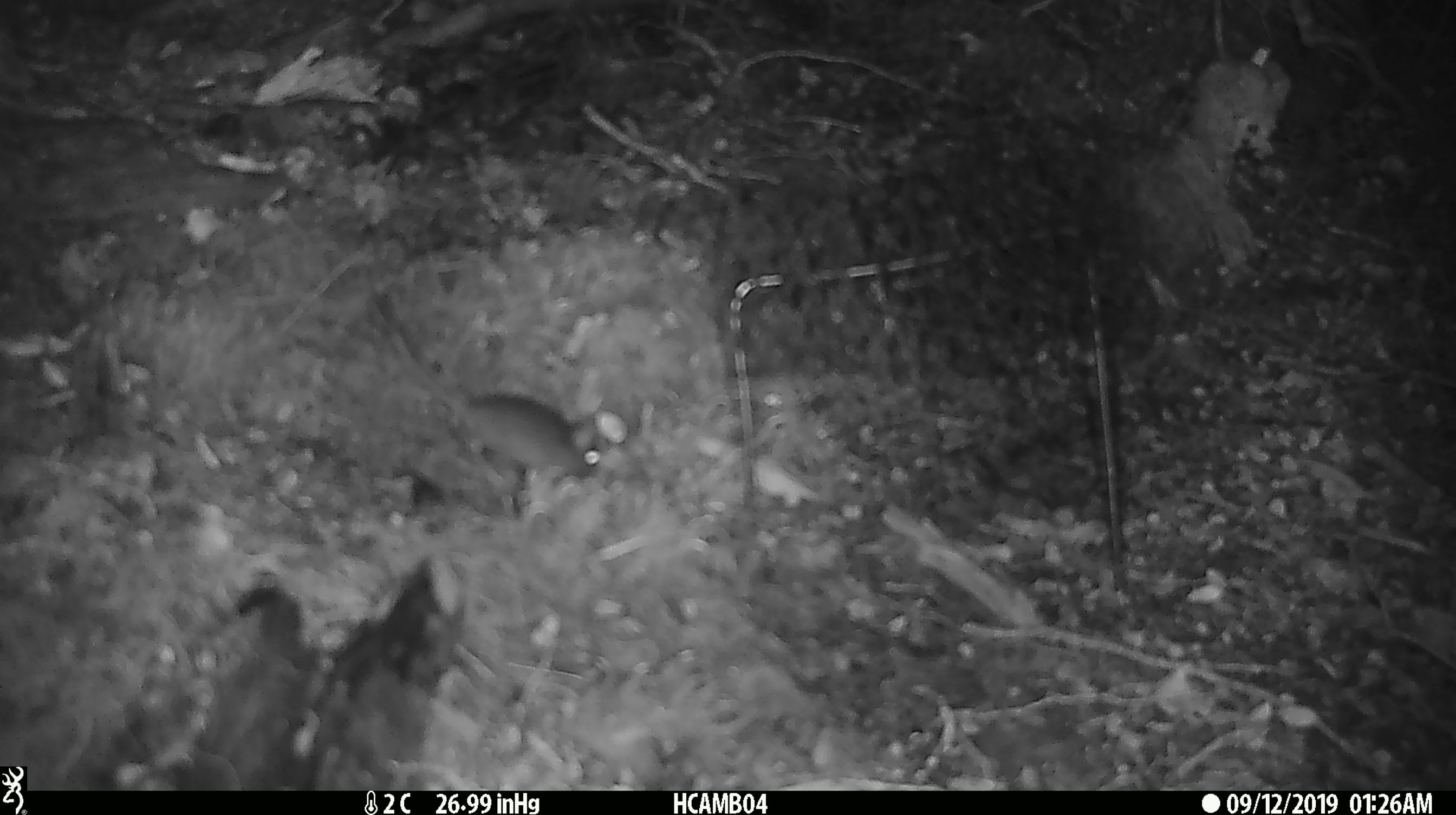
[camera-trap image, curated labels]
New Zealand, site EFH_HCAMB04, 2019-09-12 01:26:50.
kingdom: Animalia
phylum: Chordata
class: Mammalia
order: Rodentia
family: Muridae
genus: Mus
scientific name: Mus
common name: mouse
Mouse (Mus).